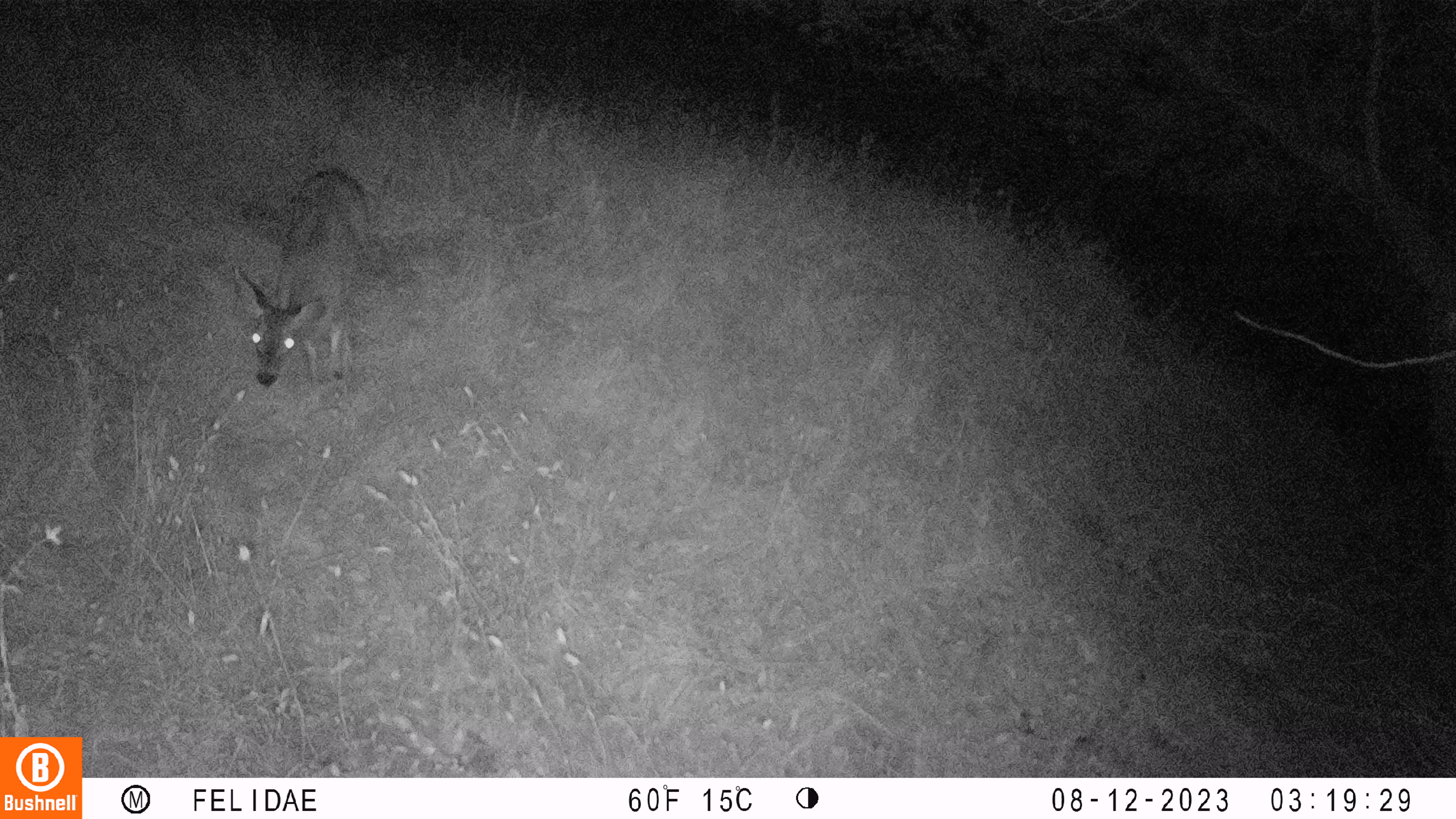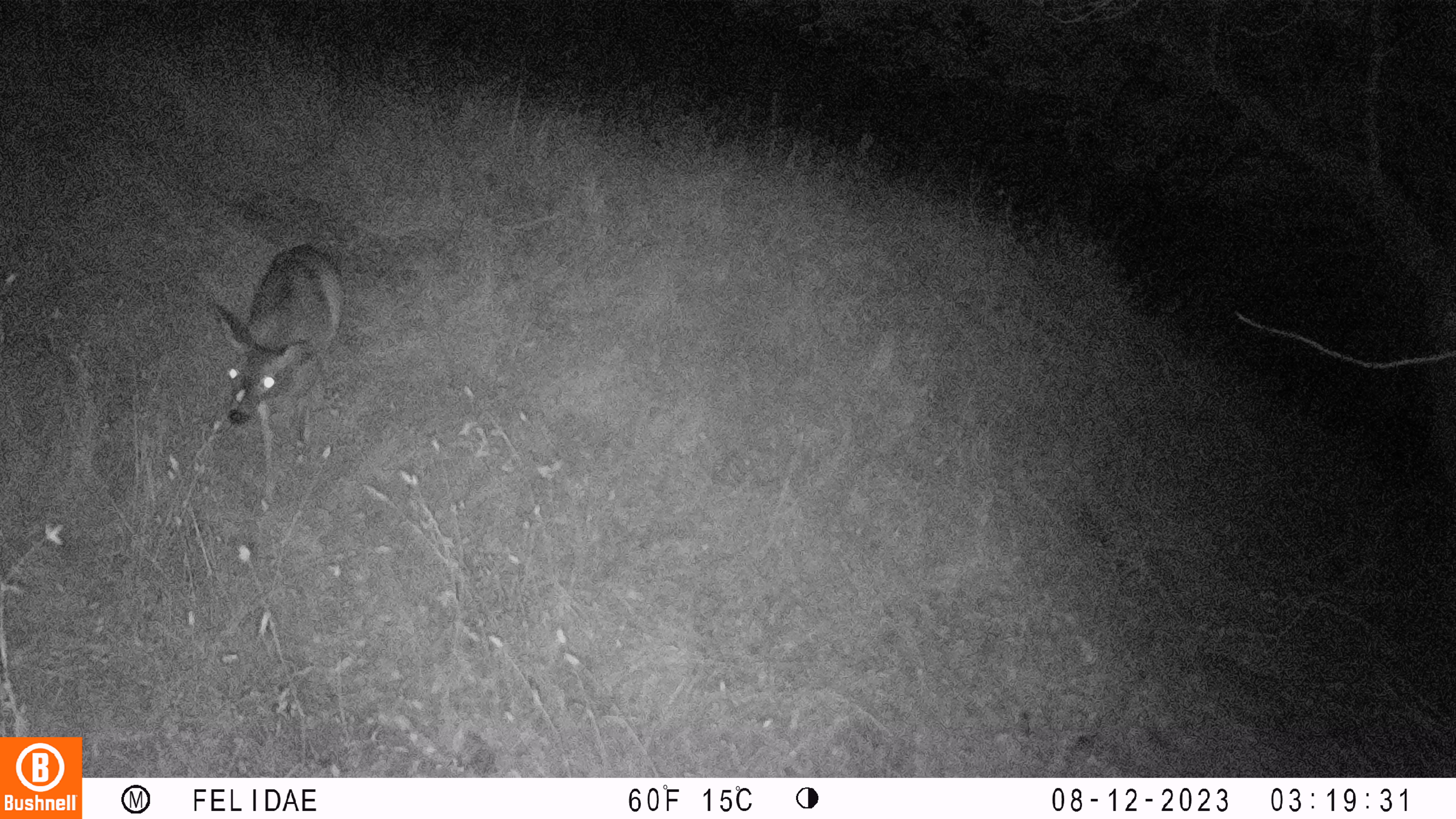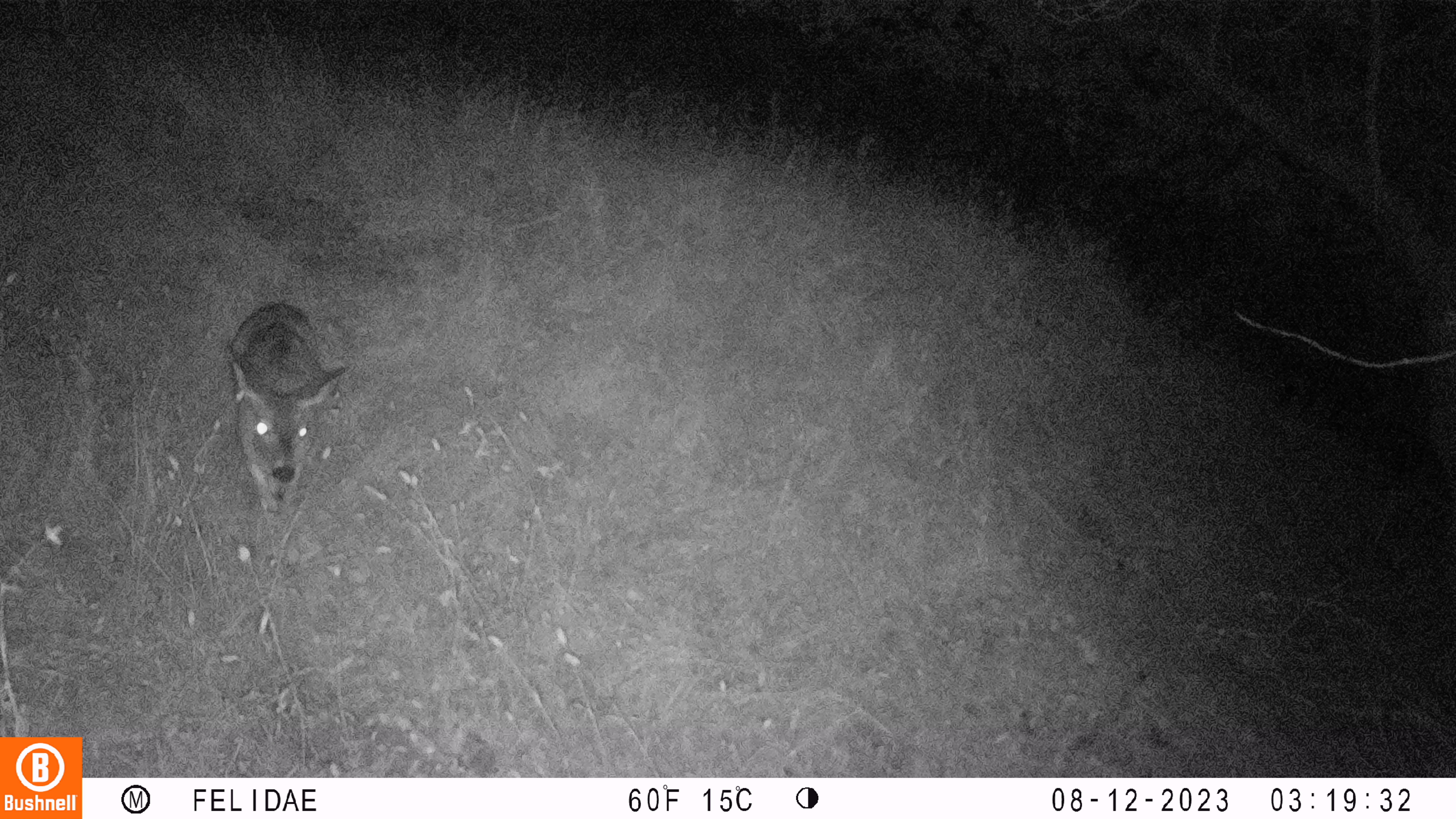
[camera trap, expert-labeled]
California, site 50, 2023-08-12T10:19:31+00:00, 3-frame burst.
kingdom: Animalia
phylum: Chordata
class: Mammalia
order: Artiodactyla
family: Cervidae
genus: Odocoileus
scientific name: Odocoileus hemionus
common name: mule deer